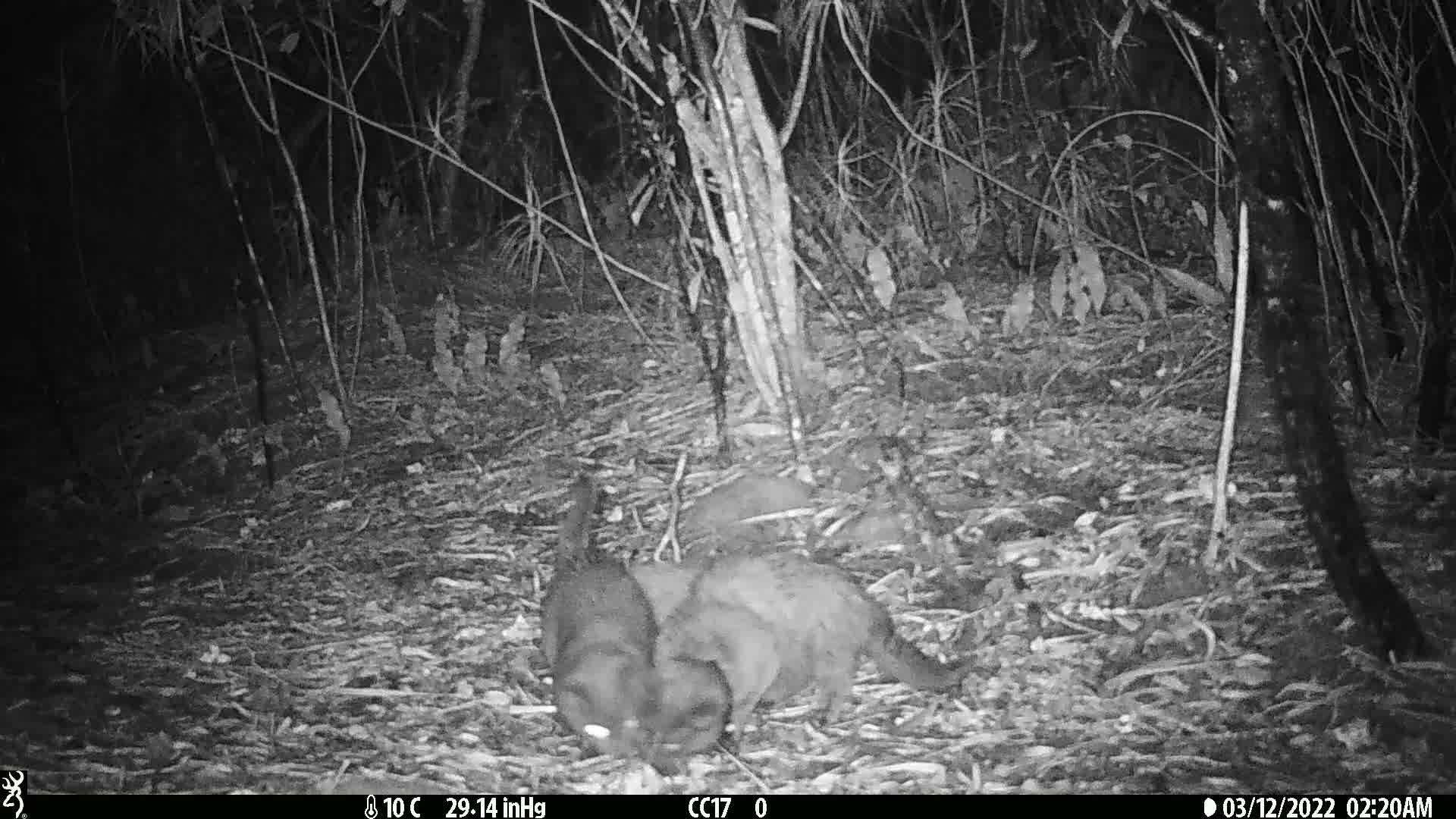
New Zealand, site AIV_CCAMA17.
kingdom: Animalia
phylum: Chordata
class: Mammalia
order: Carnivora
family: Felidae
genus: Felis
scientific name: Felis catus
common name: domestic cat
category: cat